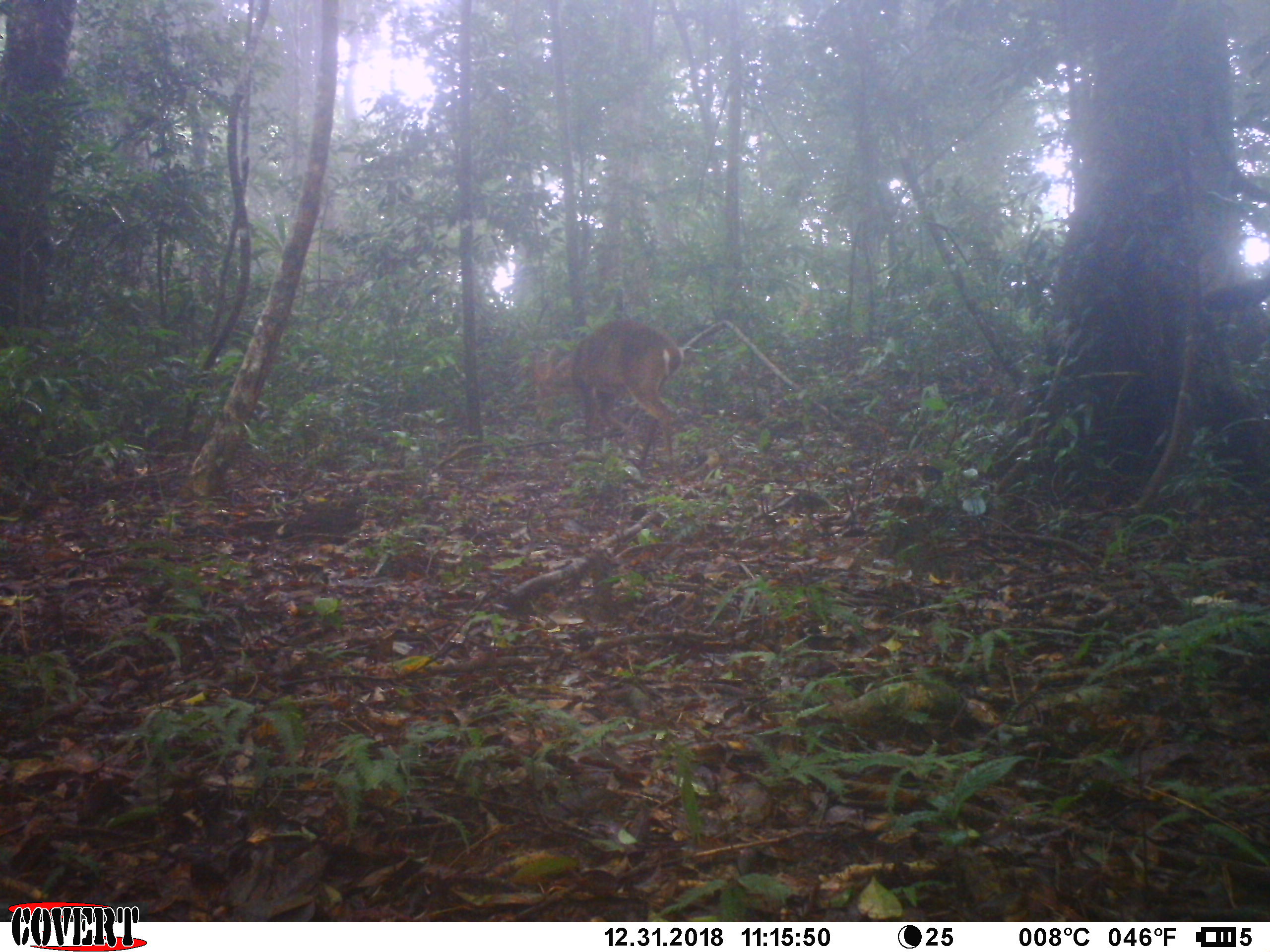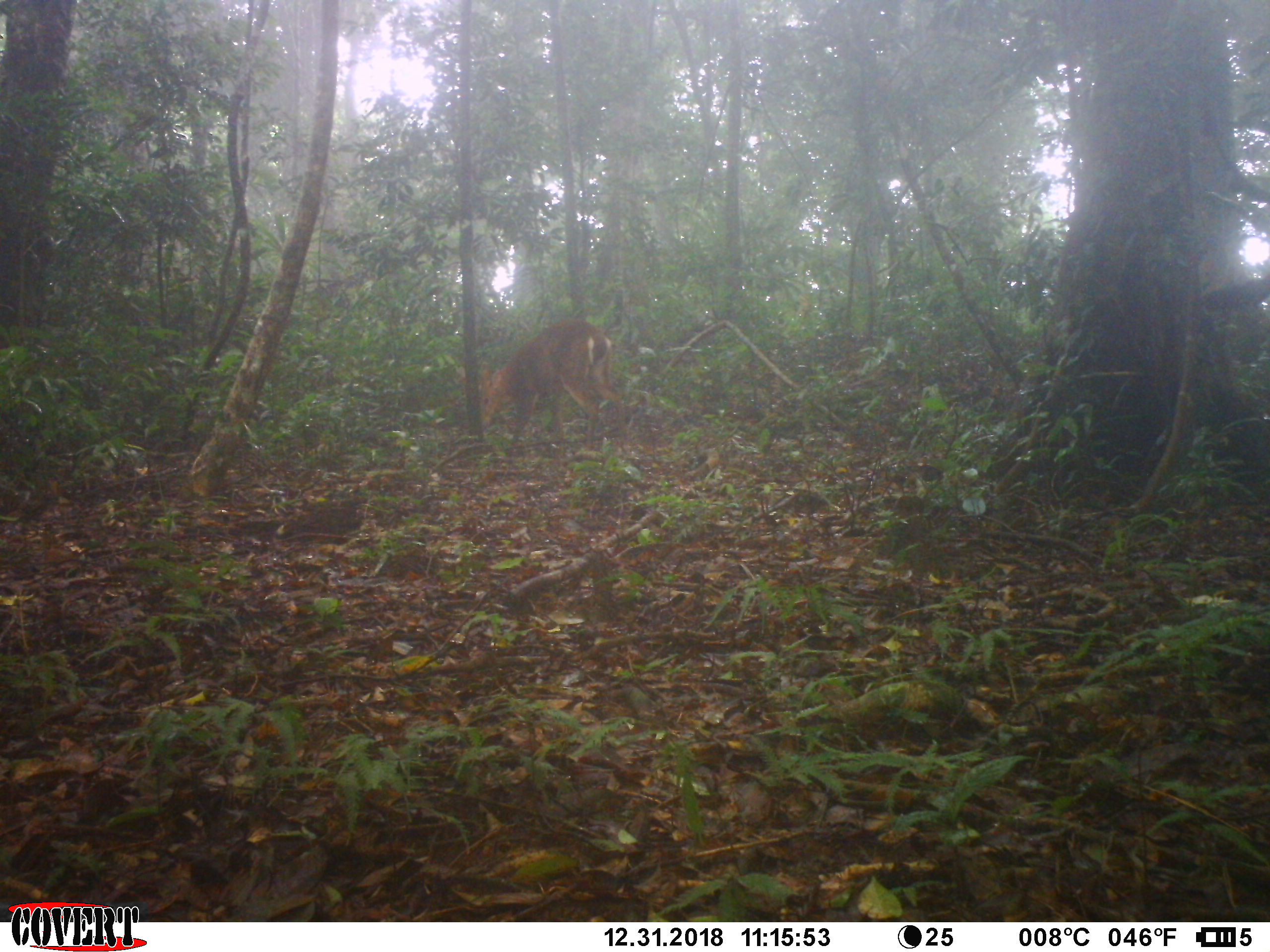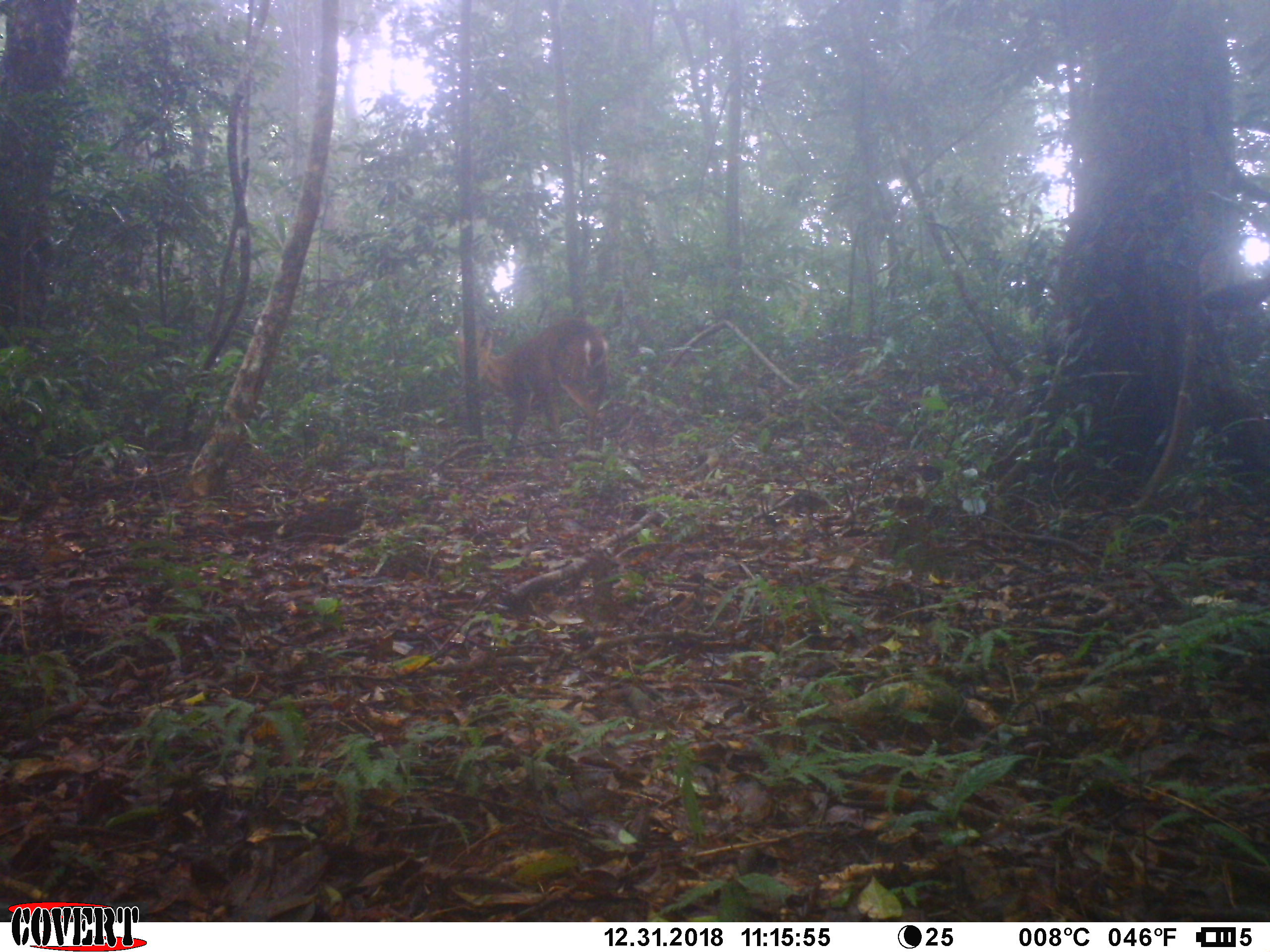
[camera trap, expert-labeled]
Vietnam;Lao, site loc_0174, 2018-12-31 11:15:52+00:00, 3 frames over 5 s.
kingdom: Animalia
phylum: Chordata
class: Mammalia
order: Artiodactyla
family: Cervidae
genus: Muntiacus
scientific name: Muntiacus vuquangensis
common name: large-antlered muntjac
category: large antlered muntjac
Large antlered muntjac (large-antlered muntjac) (Muntiacus vuquangensis). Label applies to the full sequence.